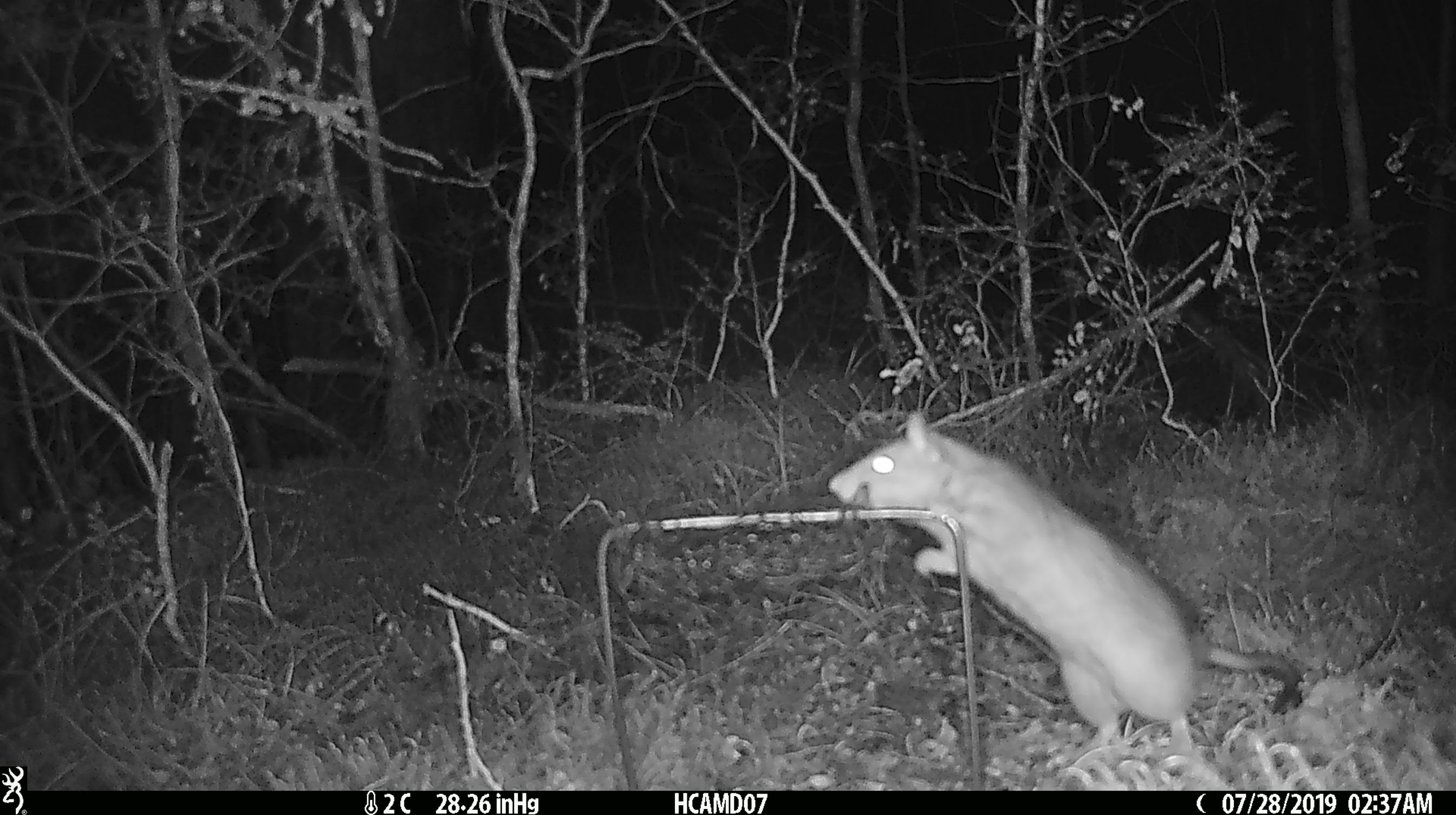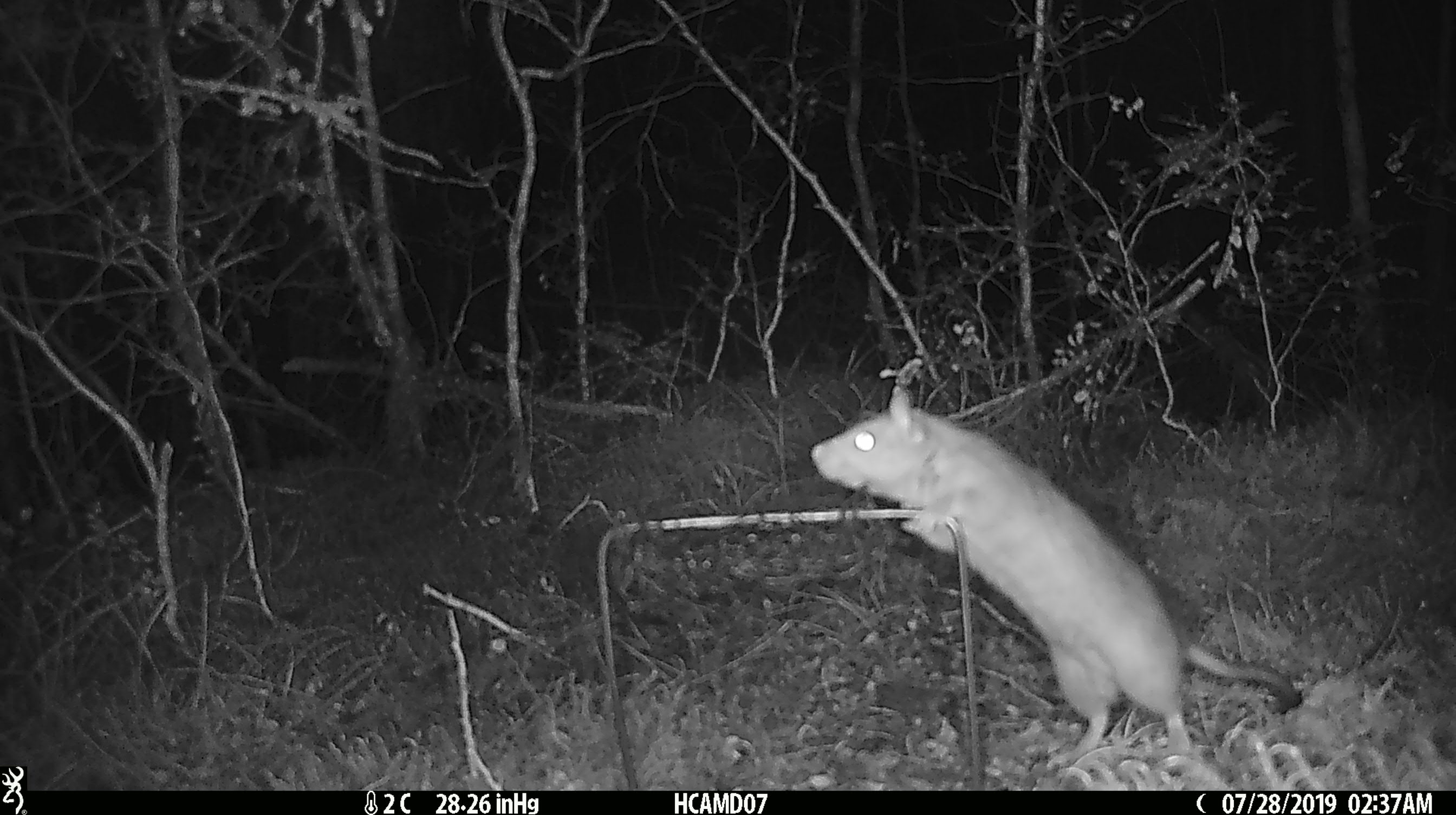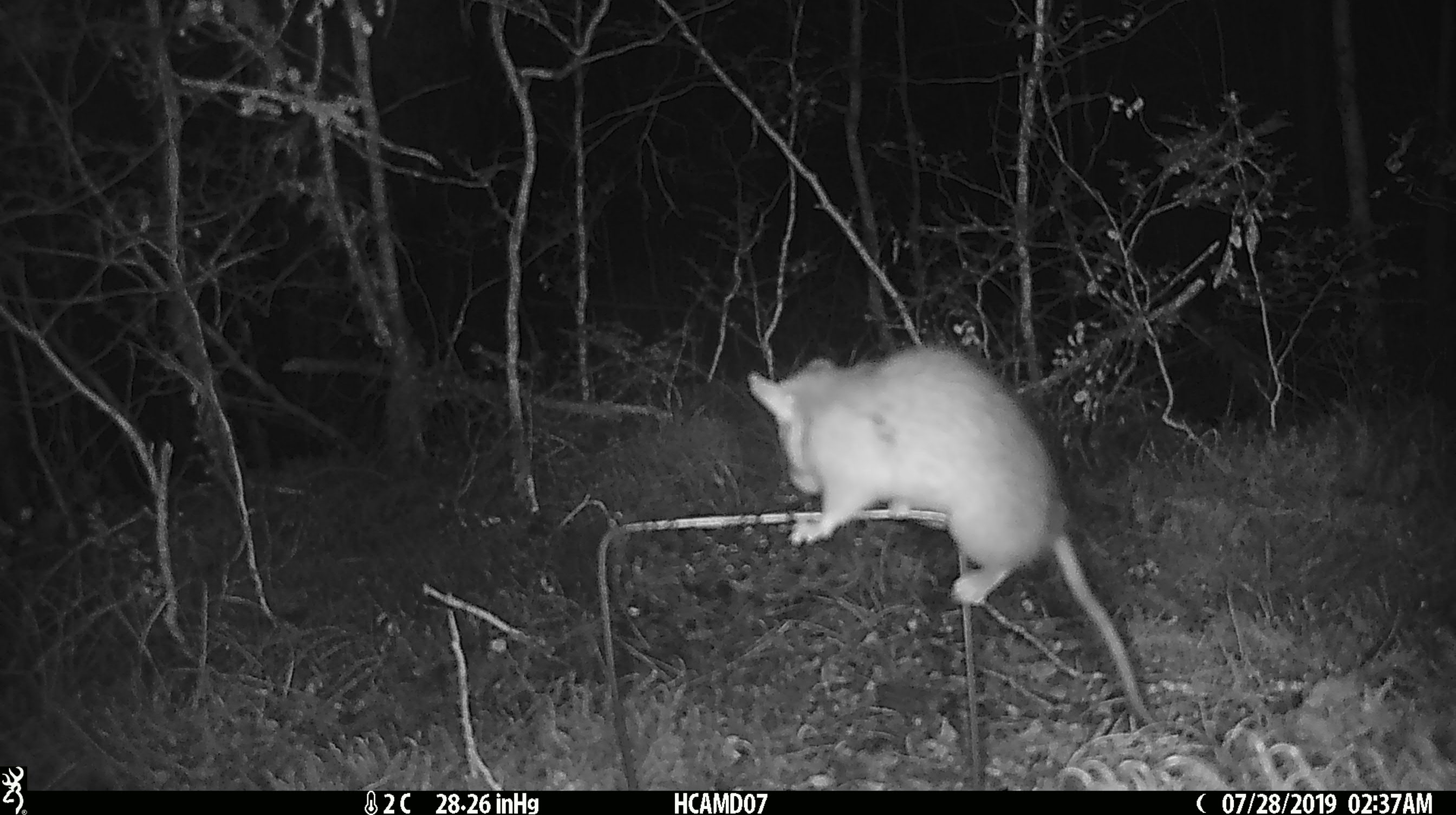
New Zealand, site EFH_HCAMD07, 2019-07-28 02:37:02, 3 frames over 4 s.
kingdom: Animalia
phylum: Chordata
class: Mammalia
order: Rodentia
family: Muridae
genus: Rattus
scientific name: Rattus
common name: rat